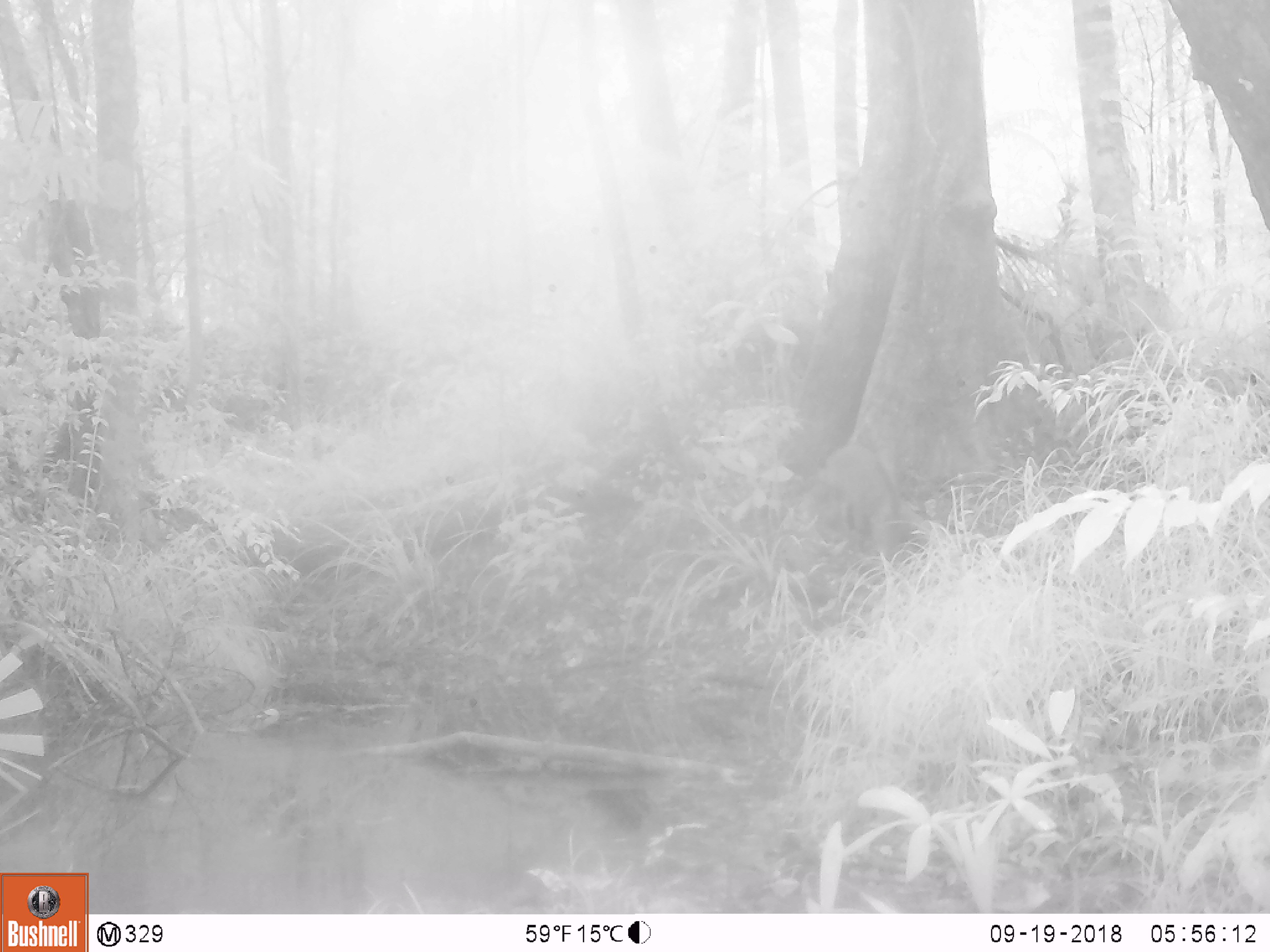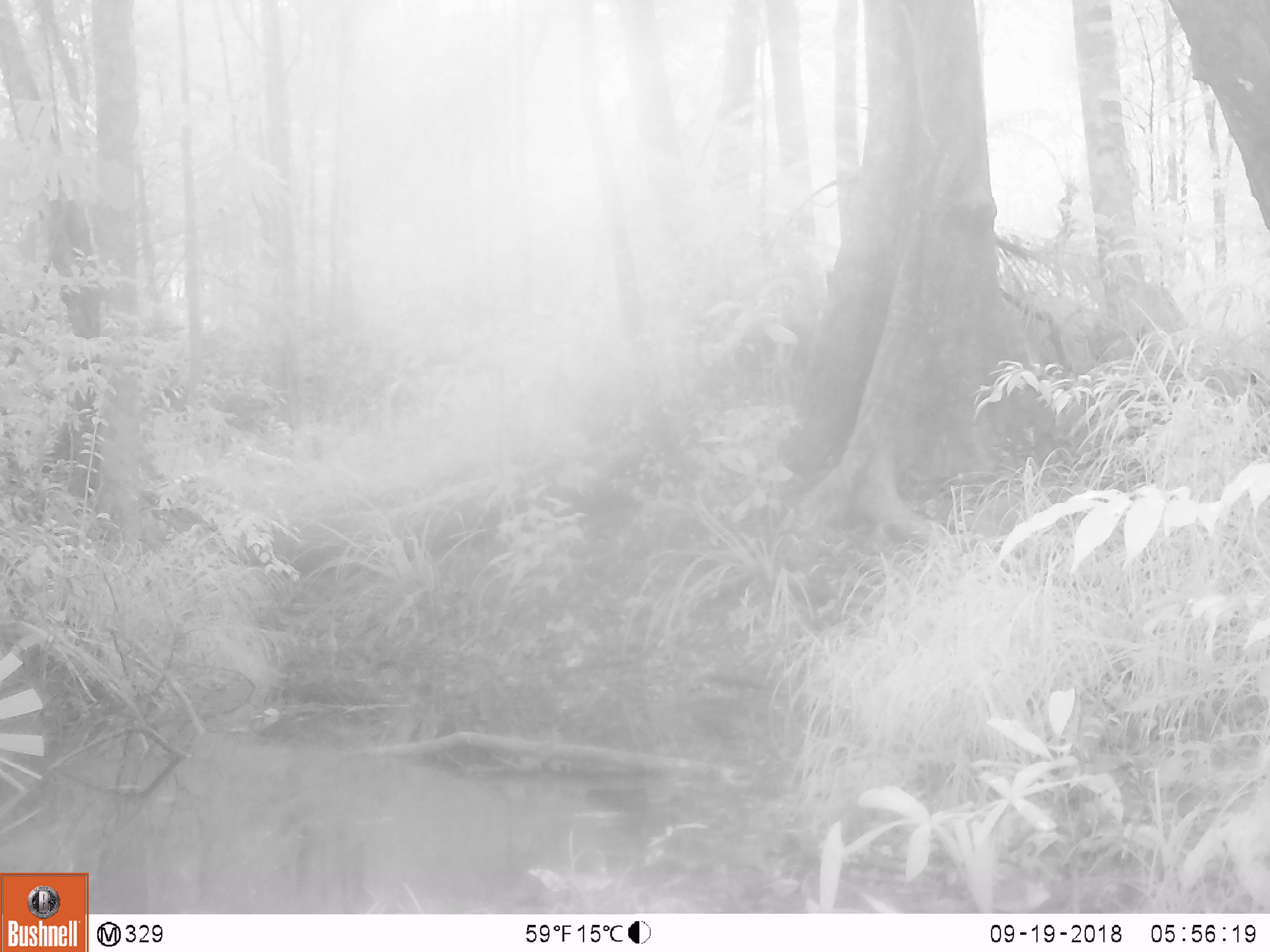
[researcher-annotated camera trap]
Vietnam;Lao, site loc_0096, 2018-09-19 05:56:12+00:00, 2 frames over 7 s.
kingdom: Animalia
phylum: Chordata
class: Mammalia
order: Artiodactyla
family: Suidae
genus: Sus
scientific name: Sus scrofa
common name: eurasian wild pig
Eurasian wild pig (Sus scrofa). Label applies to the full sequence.